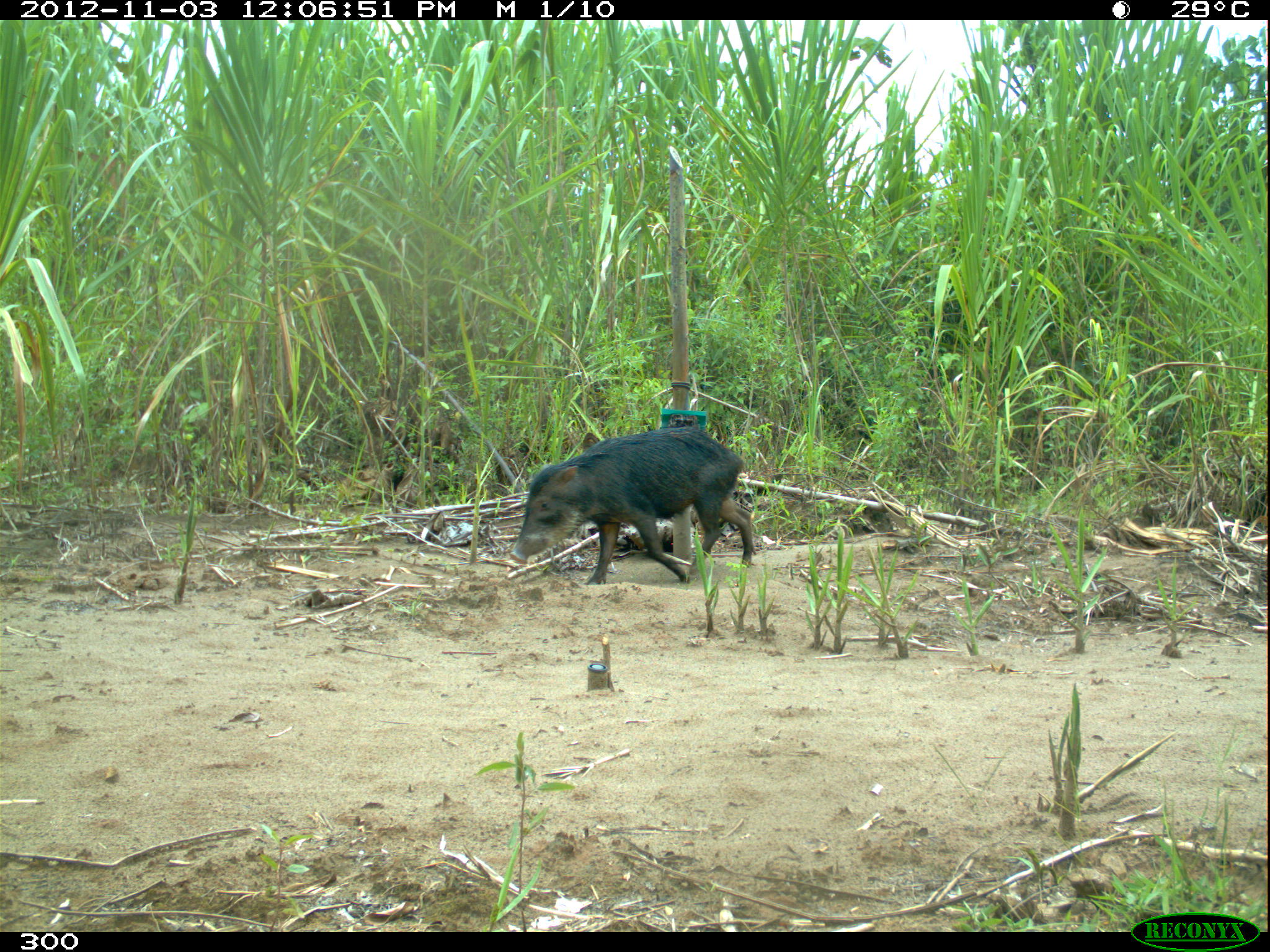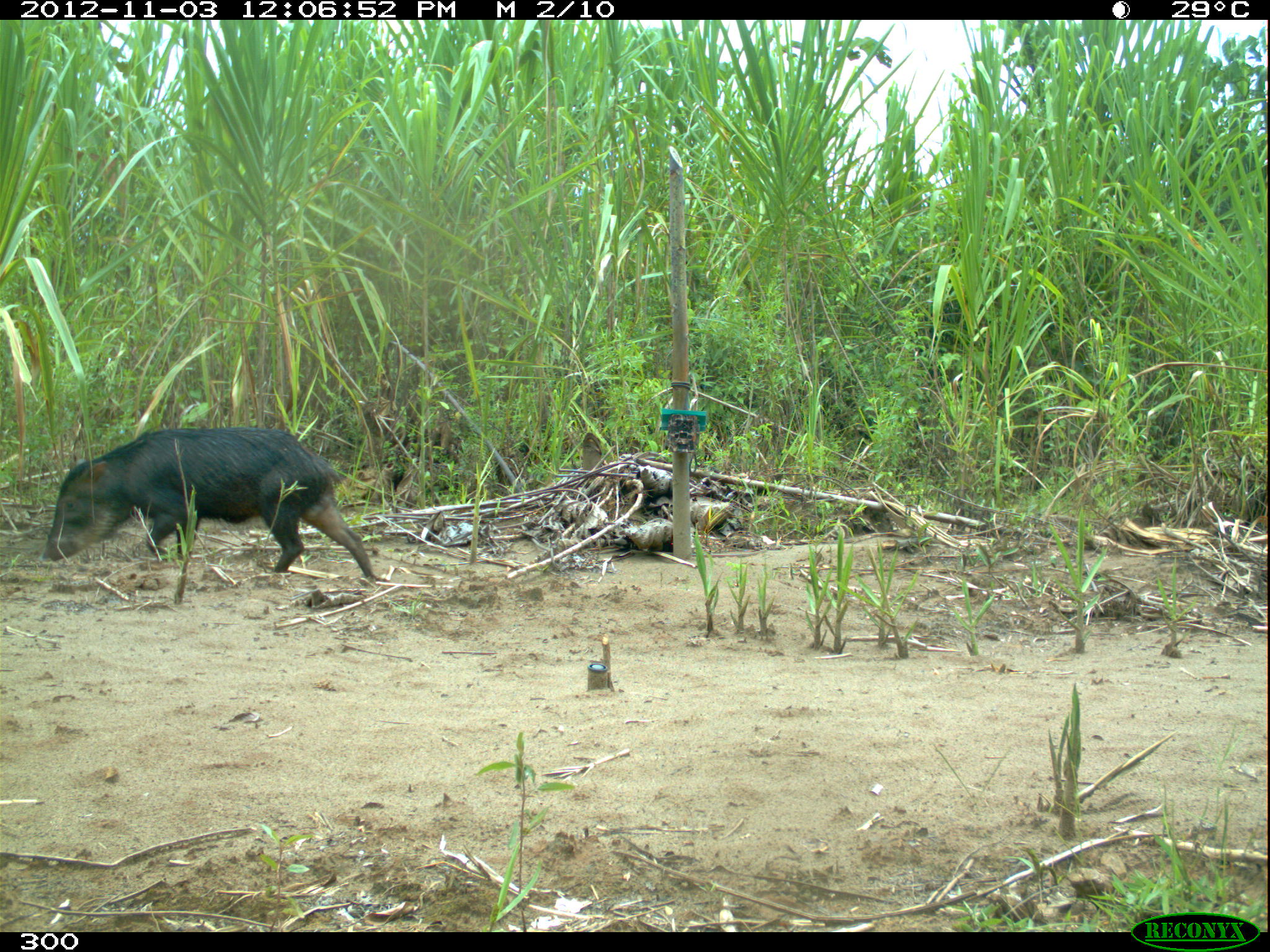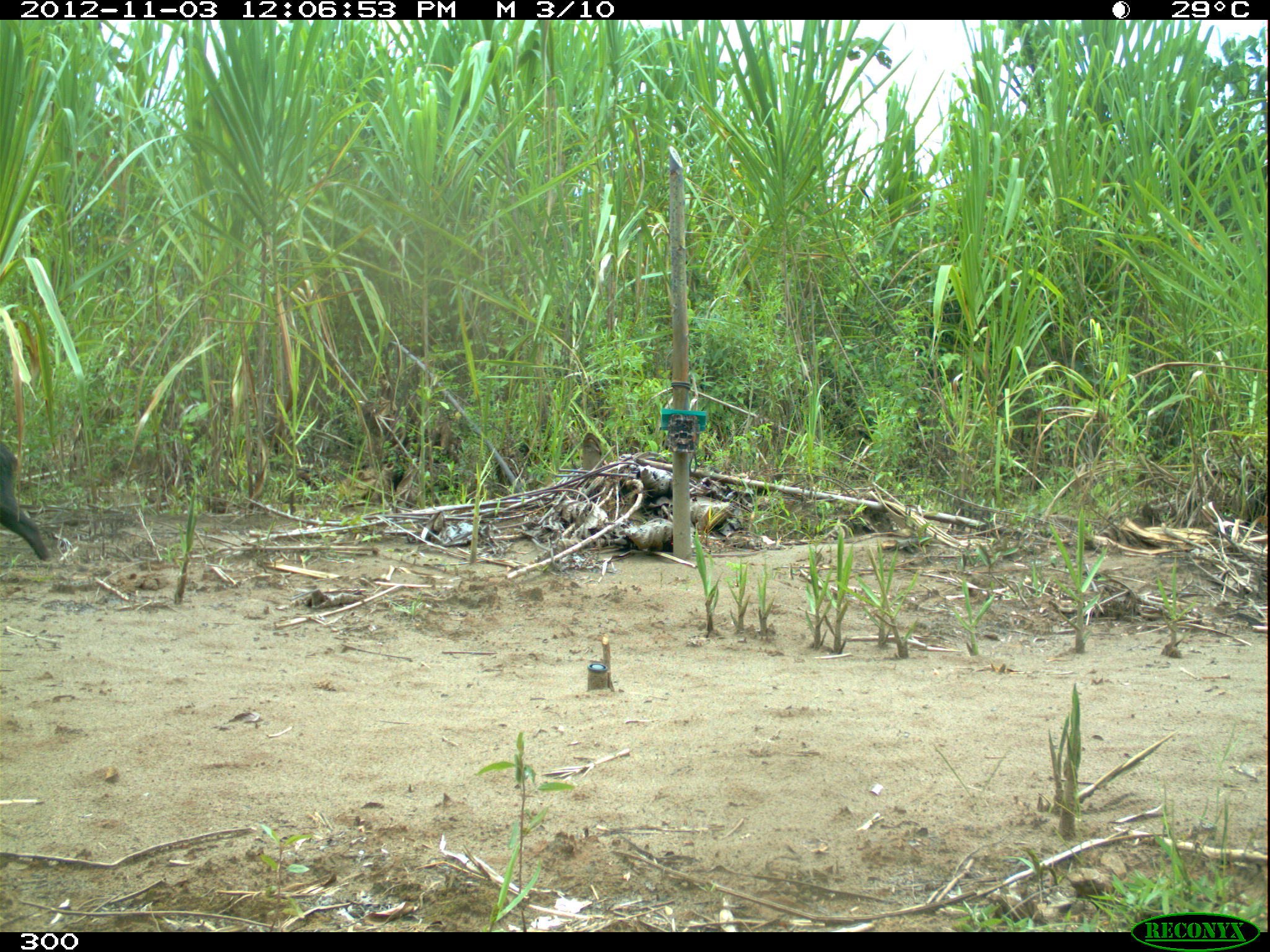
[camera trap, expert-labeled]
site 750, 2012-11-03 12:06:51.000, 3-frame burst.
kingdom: Animalia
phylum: Chordata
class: Mammalia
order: Artiodactyla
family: Tayassuidae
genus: Tayassu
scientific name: Tayassu pecari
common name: white-lipped peccary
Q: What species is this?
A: Tayassu pecari (white-lipped peccary).